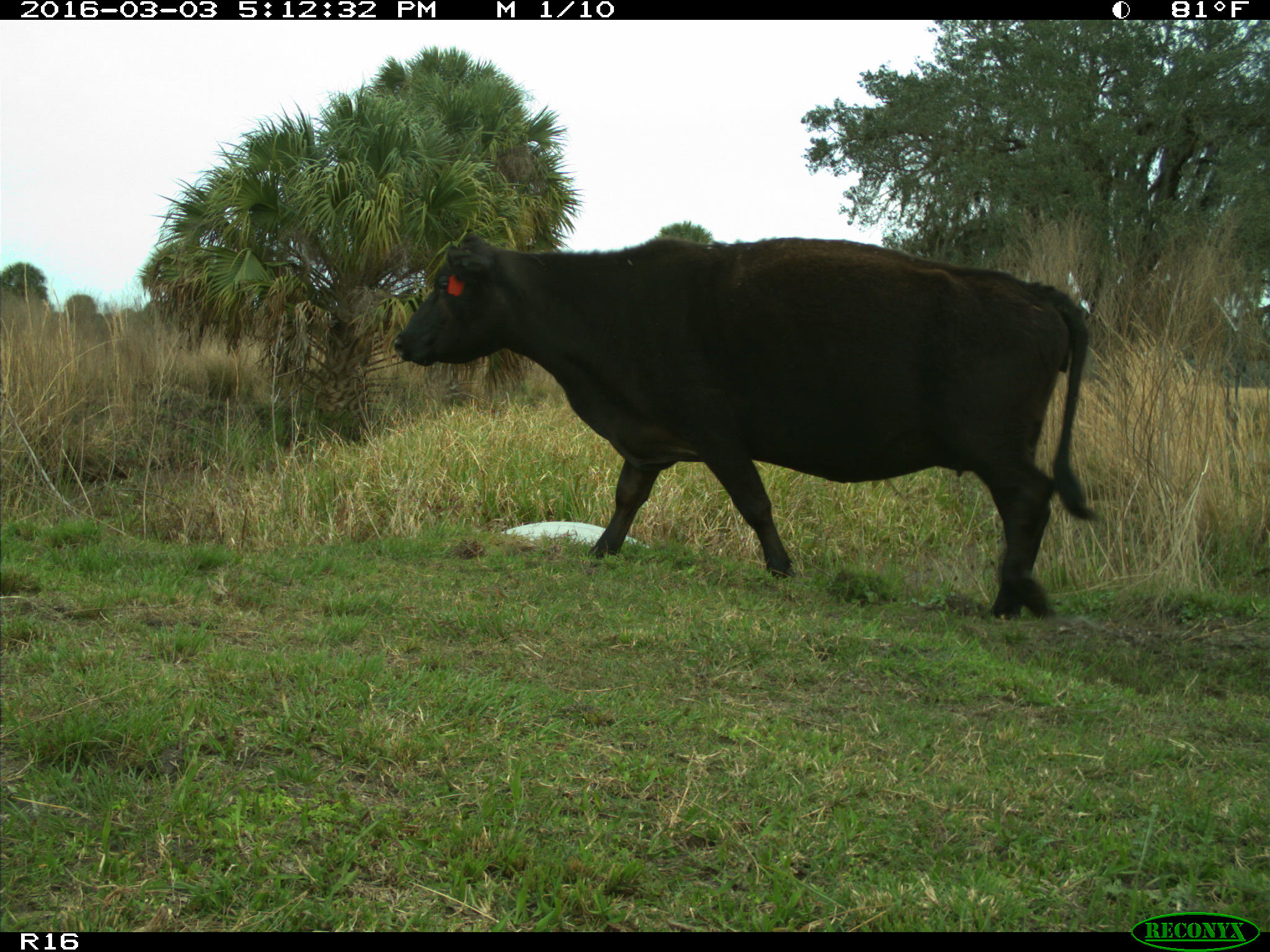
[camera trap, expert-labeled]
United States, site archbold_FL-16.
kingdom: Animalia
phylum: Chordata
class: Mammalia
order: Artiodactyla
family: Bovidae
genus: Bos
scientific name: Bos taurus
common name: domestic cow